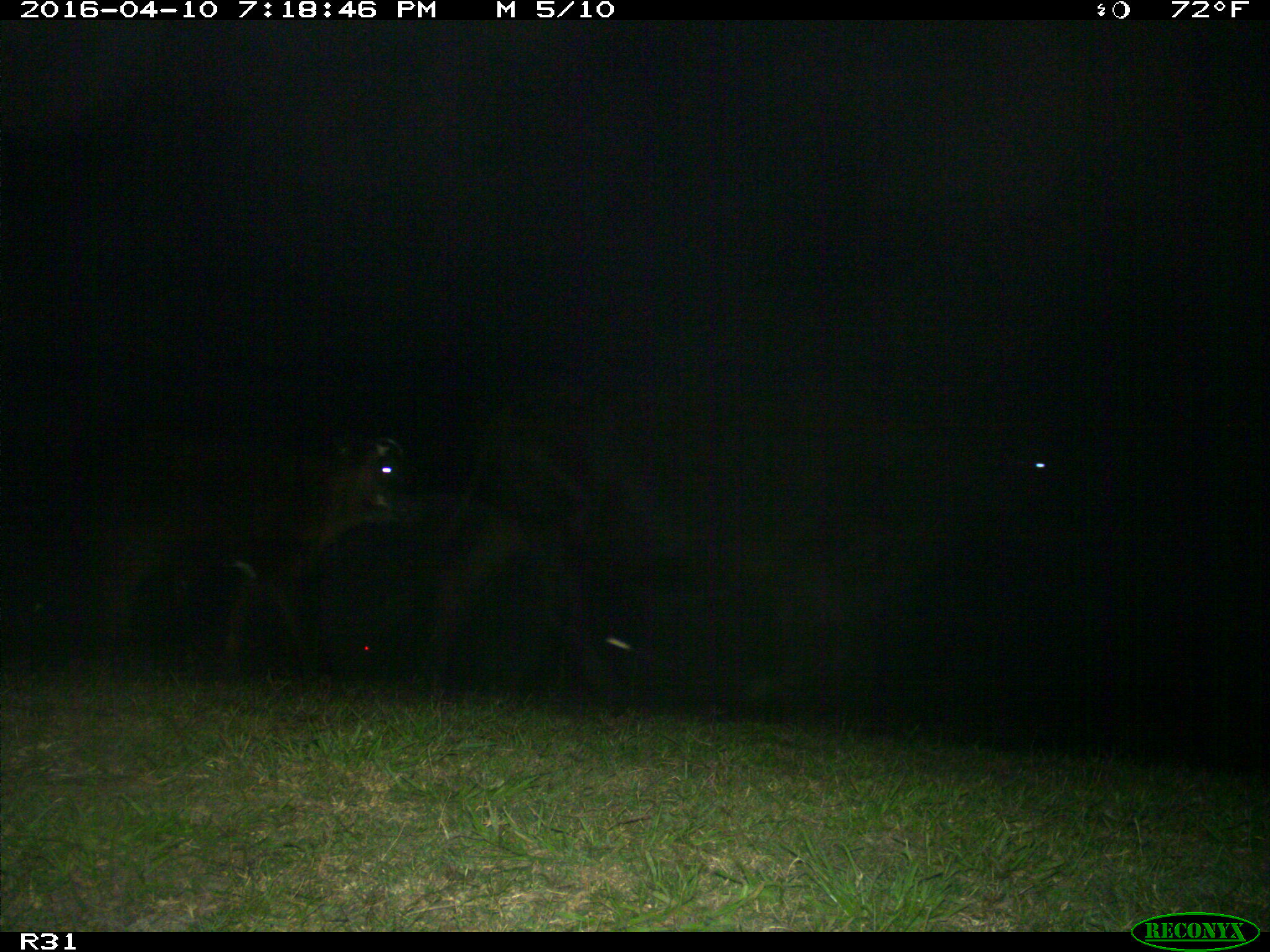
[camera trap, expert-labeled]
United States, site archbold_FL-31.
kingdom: Animalia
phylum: Chordata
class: Mammalia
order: Artiodactyla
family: Bovidae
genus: Bos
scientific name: Bos taurus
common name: domestic cow